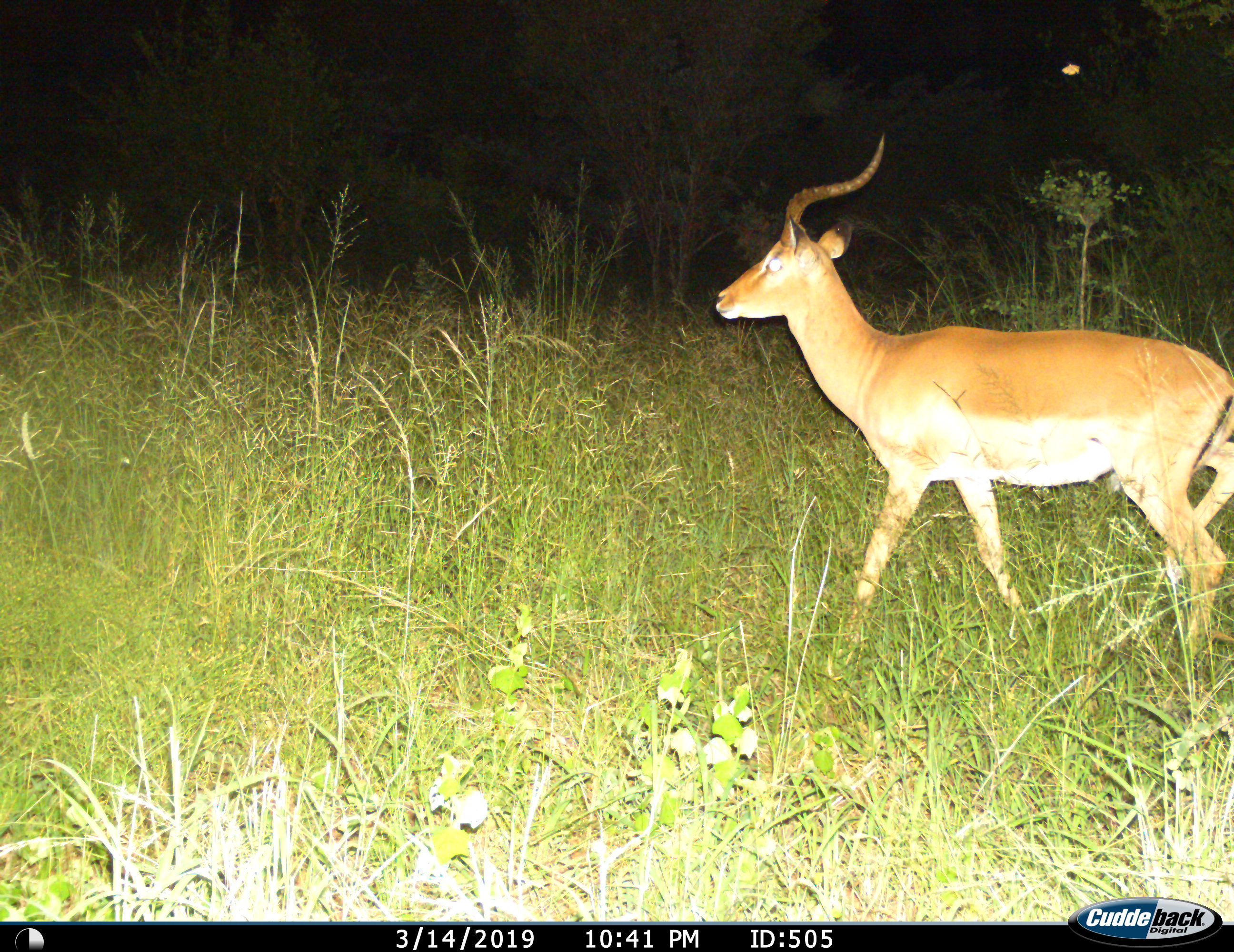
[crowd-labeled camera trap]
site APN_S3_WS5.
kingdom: Animalia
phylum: Chordata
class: Mammalia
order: Artiodactyla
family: Bovidae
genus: Aepyceros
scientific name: Aepyceros melampus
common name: impala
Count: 1.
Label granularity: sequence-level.